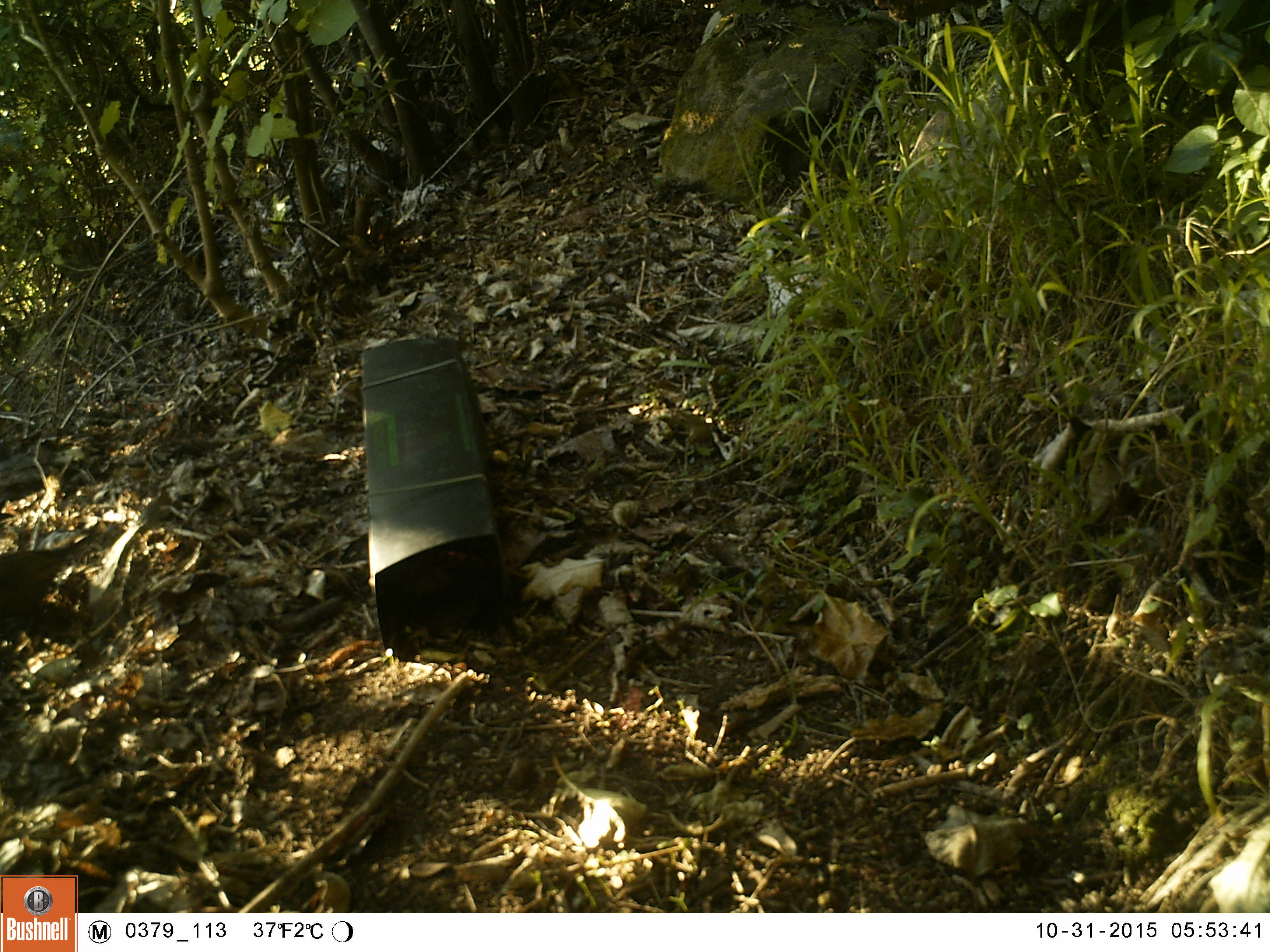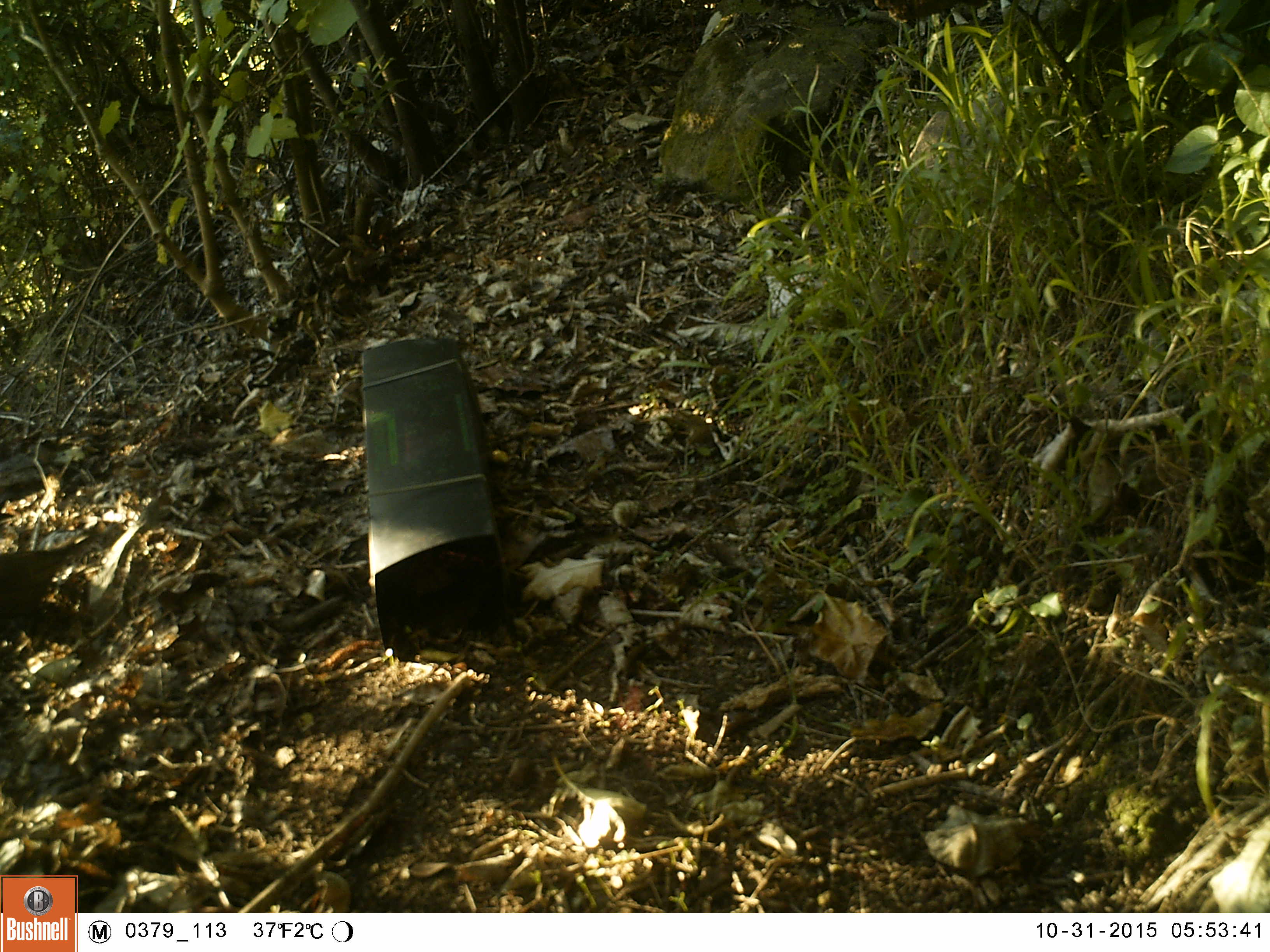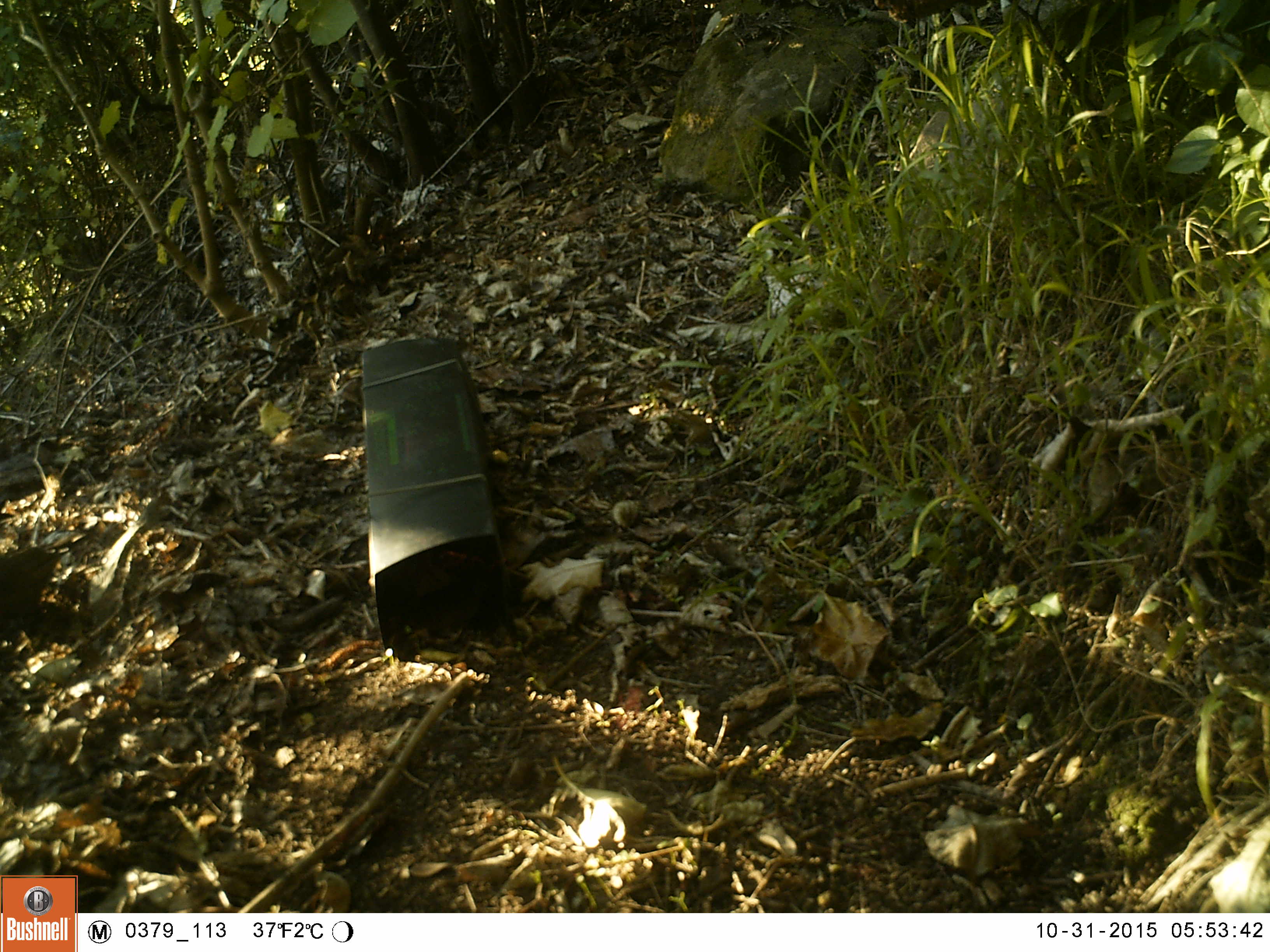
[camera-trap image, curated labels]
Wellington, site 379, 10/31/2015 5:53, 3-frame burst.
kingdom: Animalia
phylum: Chordata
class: Aves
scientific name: Aves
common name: bird